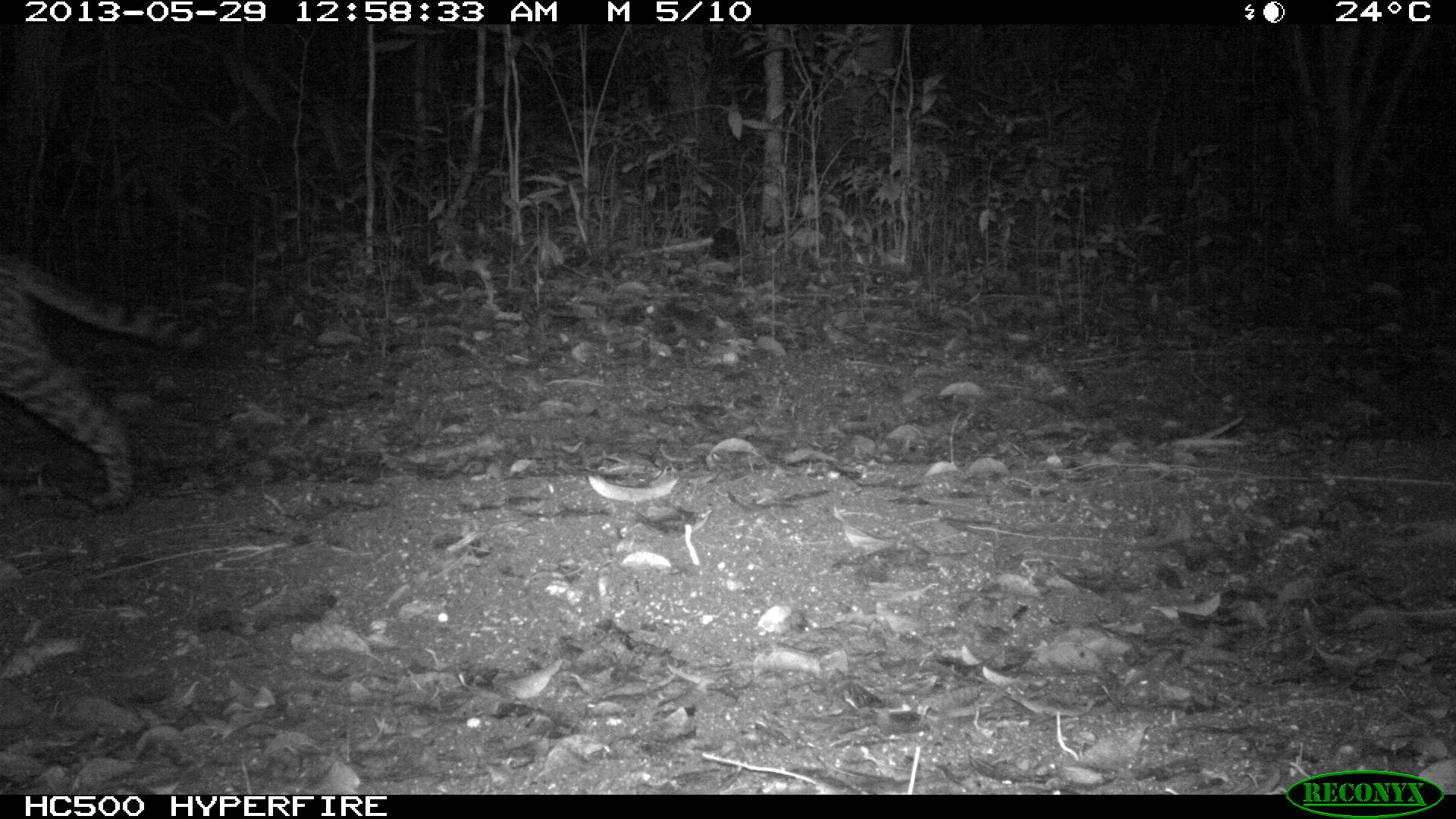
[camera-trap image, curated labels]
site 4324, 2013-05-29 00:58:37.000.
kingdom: Animalia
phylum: Chordata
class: Mammalia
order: Carnivora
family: Felidae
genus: Leopardus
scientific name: Leopardus pardalis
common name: ocelot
Leopardus pardalis (ocelot), count 1.